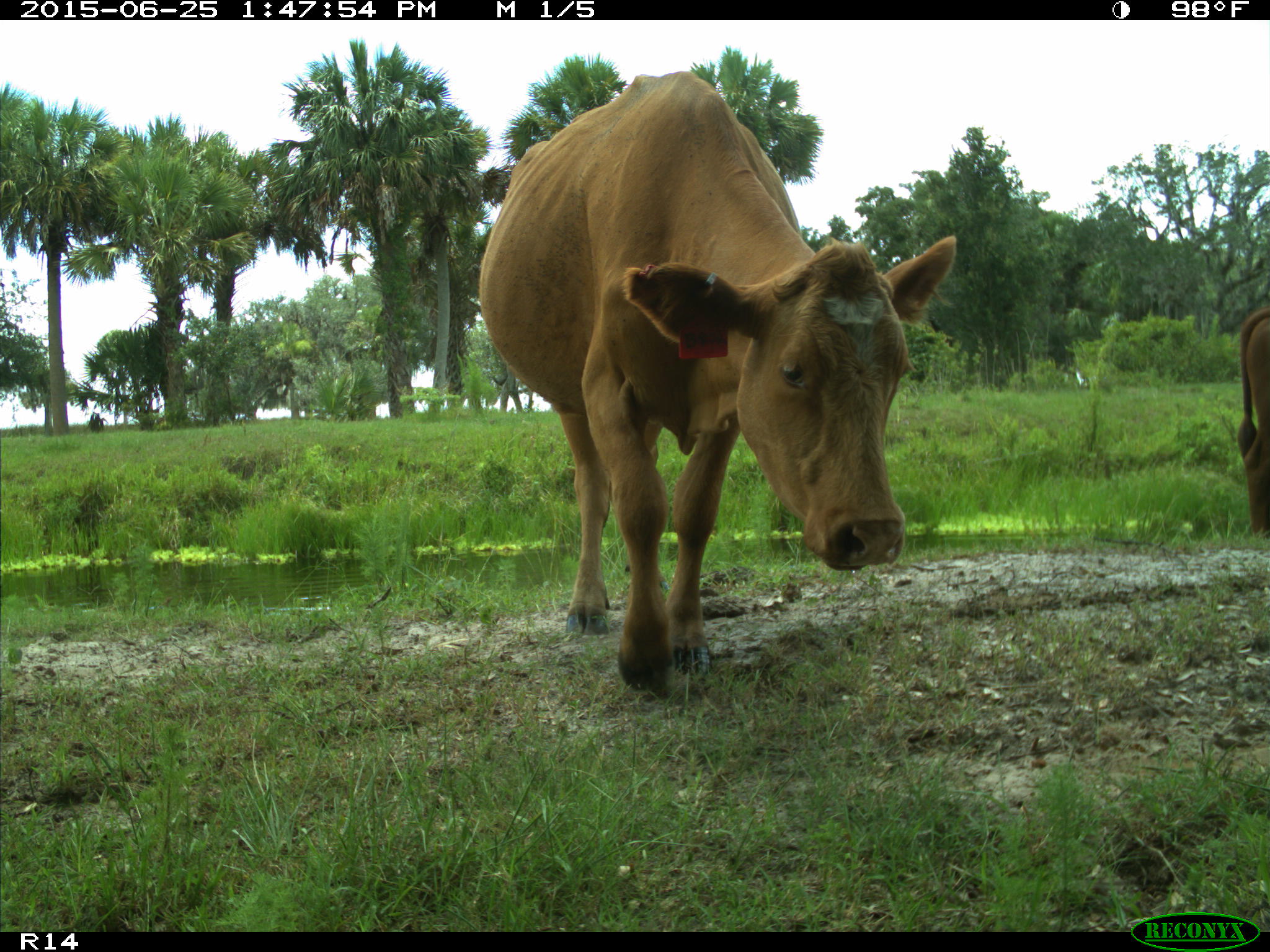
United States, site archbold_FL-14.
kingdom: Animalia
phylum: Chordata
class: Mammalia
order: Artiodactyla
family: Bovidae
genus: Bos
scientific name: Bos taurus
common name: domestic cow